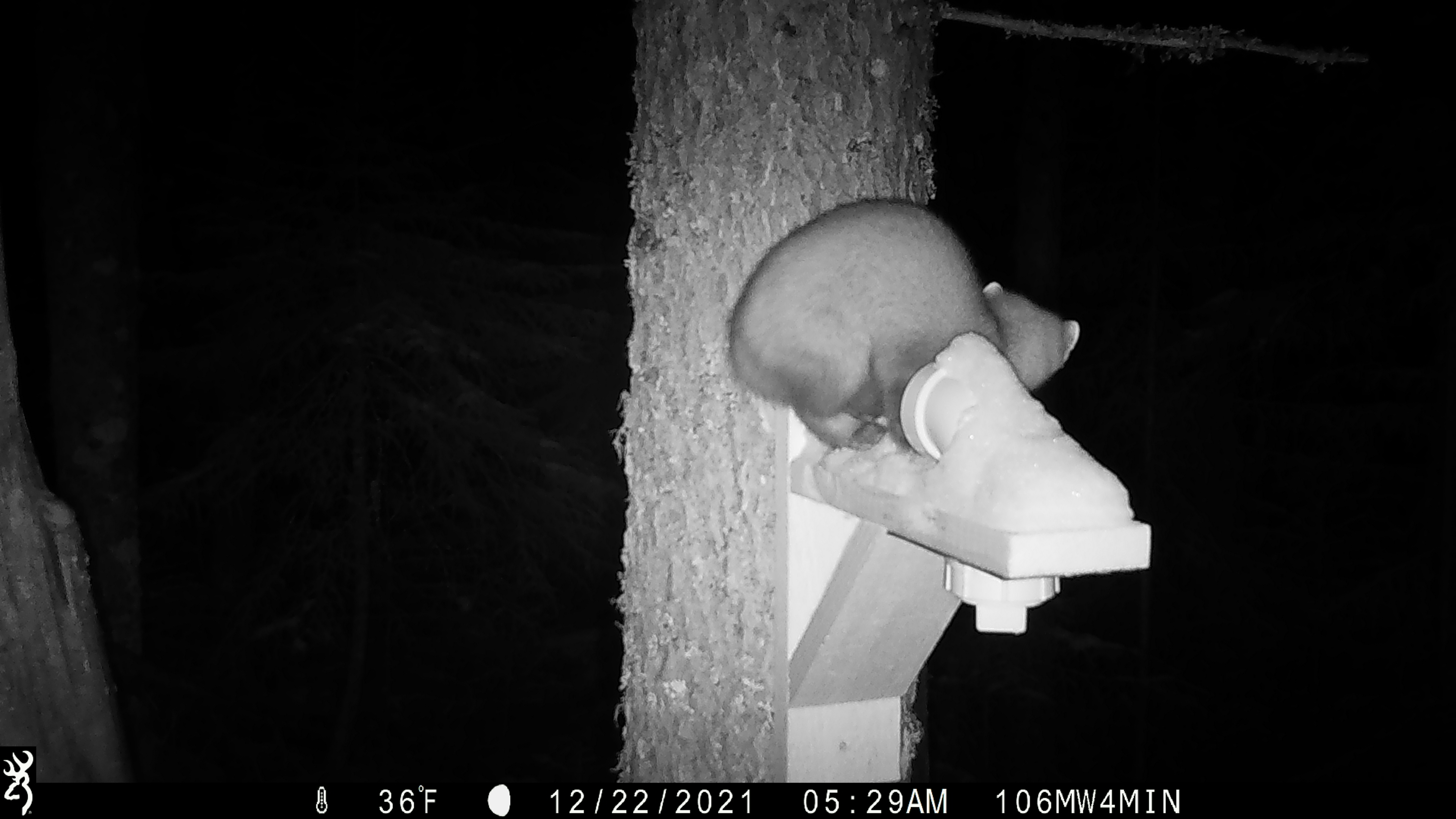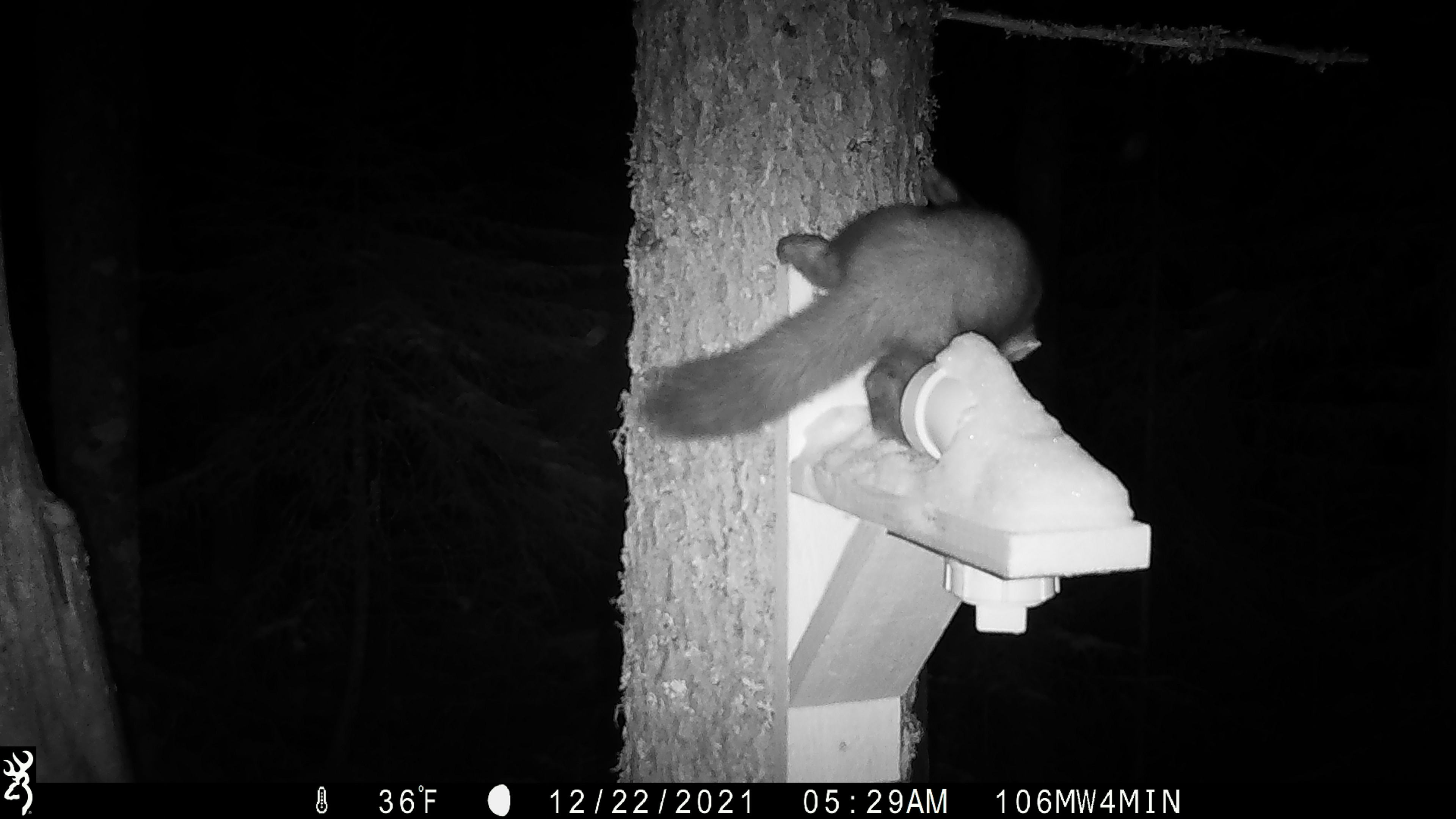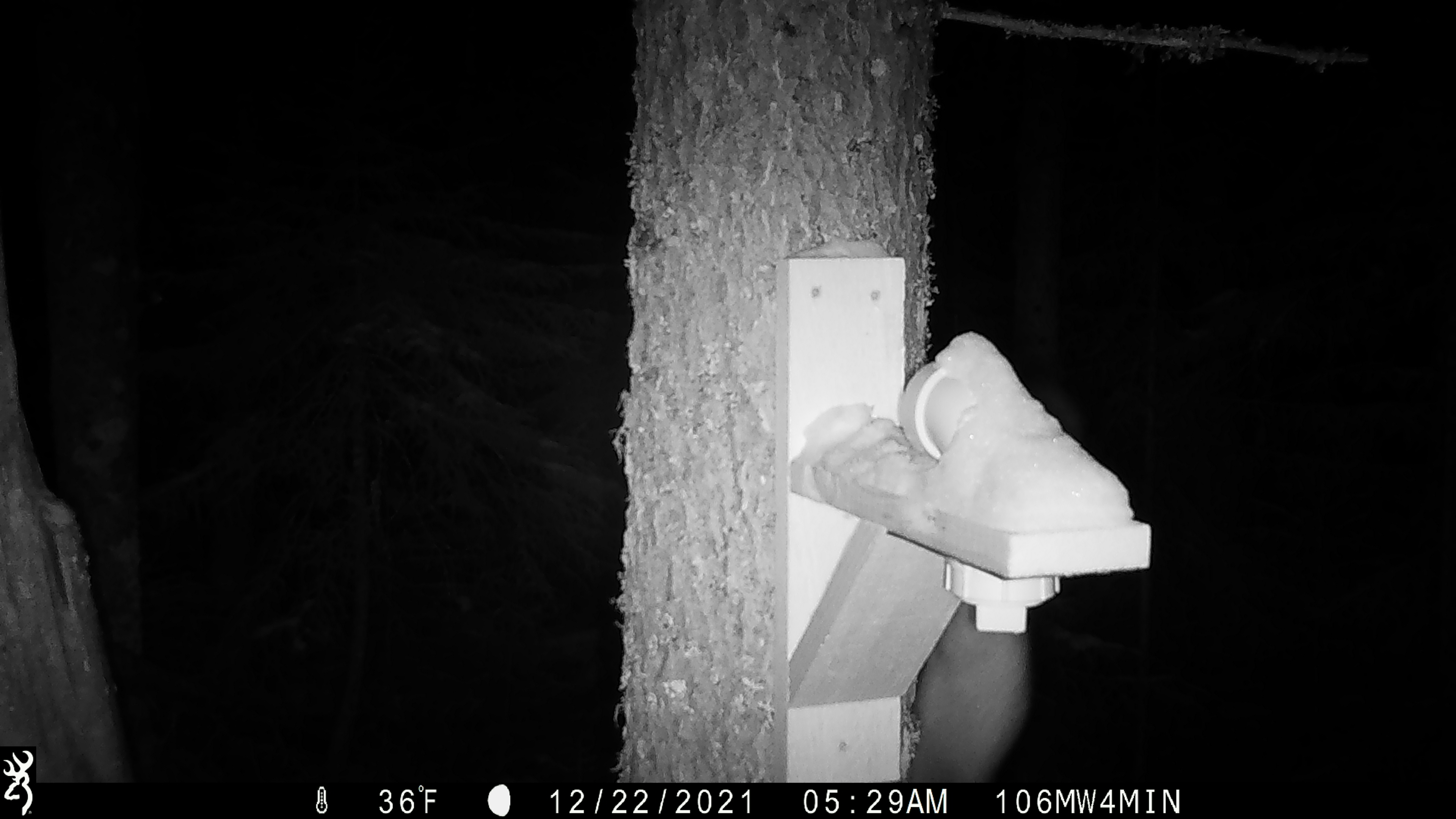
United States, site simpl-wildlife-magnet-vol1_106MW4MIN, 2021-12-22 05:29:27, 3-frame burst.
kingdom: Animalia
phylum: Chordata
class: Mammalia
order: Carnivora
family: Mustelidae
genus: Martes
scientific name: Martes americana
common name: american marten